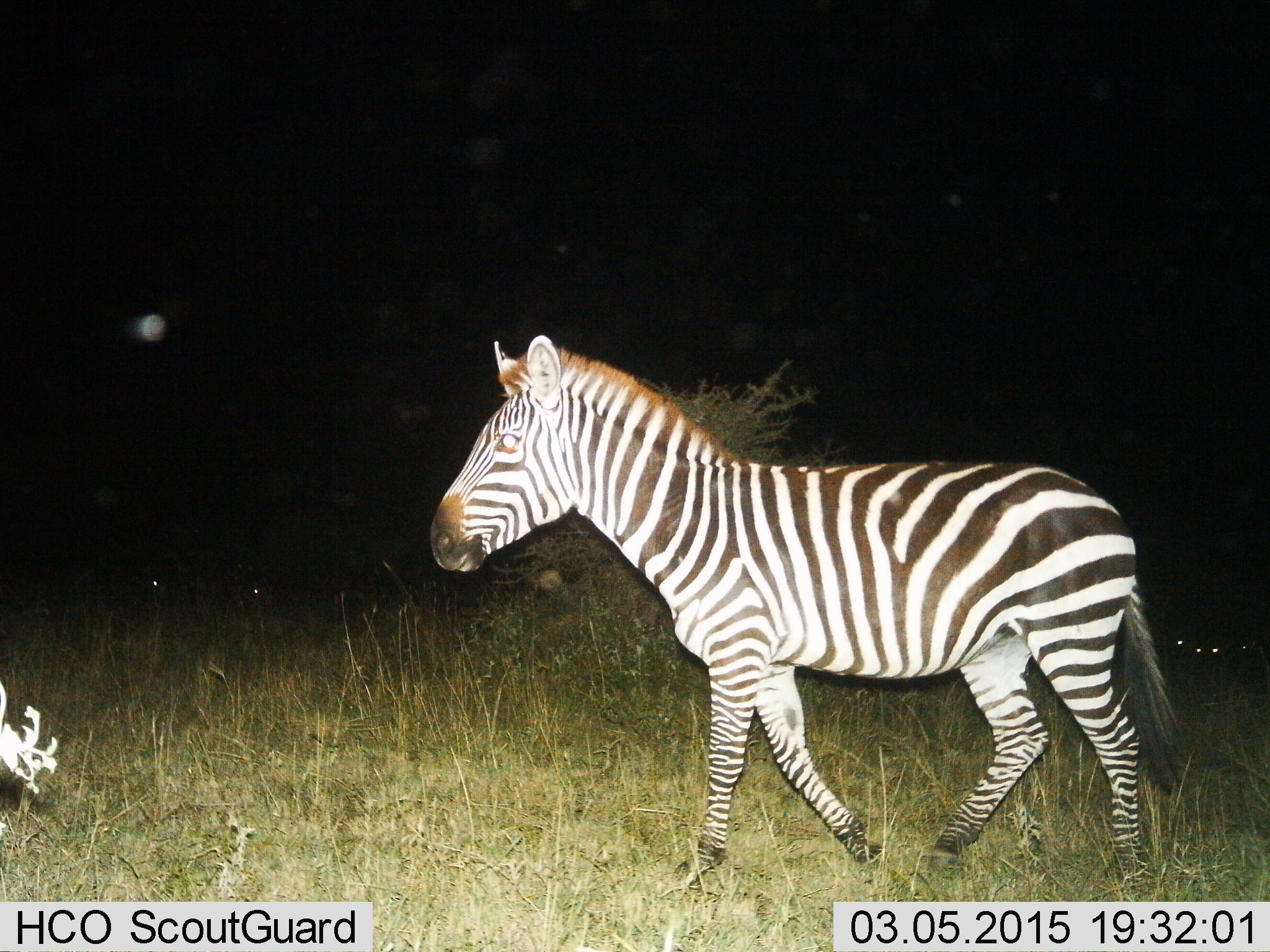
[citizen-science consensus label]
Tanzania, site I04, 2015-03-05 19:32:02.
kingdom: Animalia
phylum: Chordata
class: Mammalia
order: Perissodactyla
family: Equidae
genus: Equus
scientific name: Equus quagga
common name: plains zebra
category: zebra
Zebra (plains zebra) (Equus quagga), count 1. Behavior (volunteer vote fractions): standing 9%, resting 0%, moving 91%, interacting 0%. Young present (vote fraction): 0%. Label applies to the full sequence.